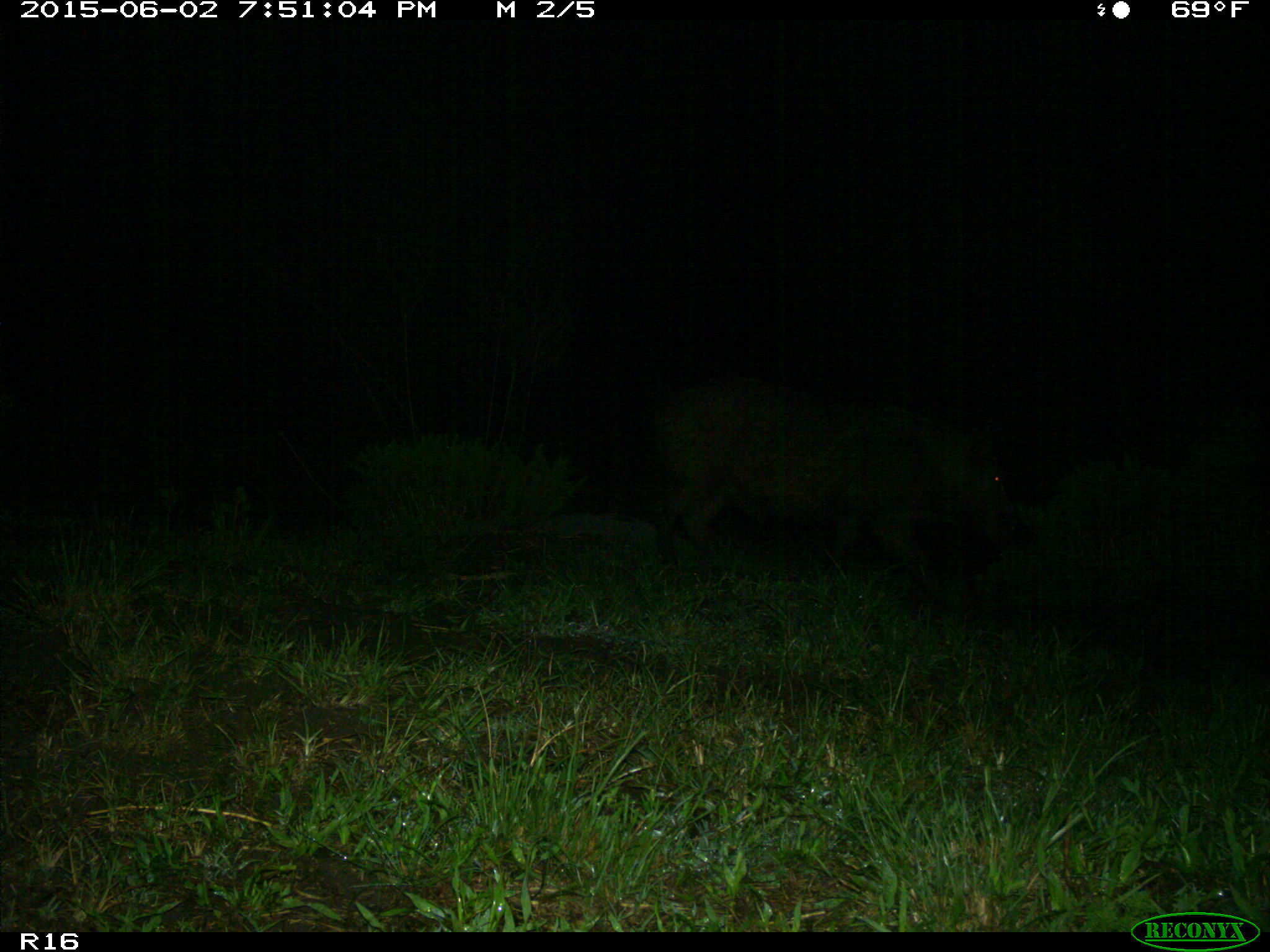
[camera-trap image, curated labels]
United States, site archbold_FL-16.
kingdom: Animalia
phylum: Chordata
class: Mammalia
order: Artiodactyla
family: Suidae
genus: Sus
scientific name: Sus scrofa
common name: wild boar